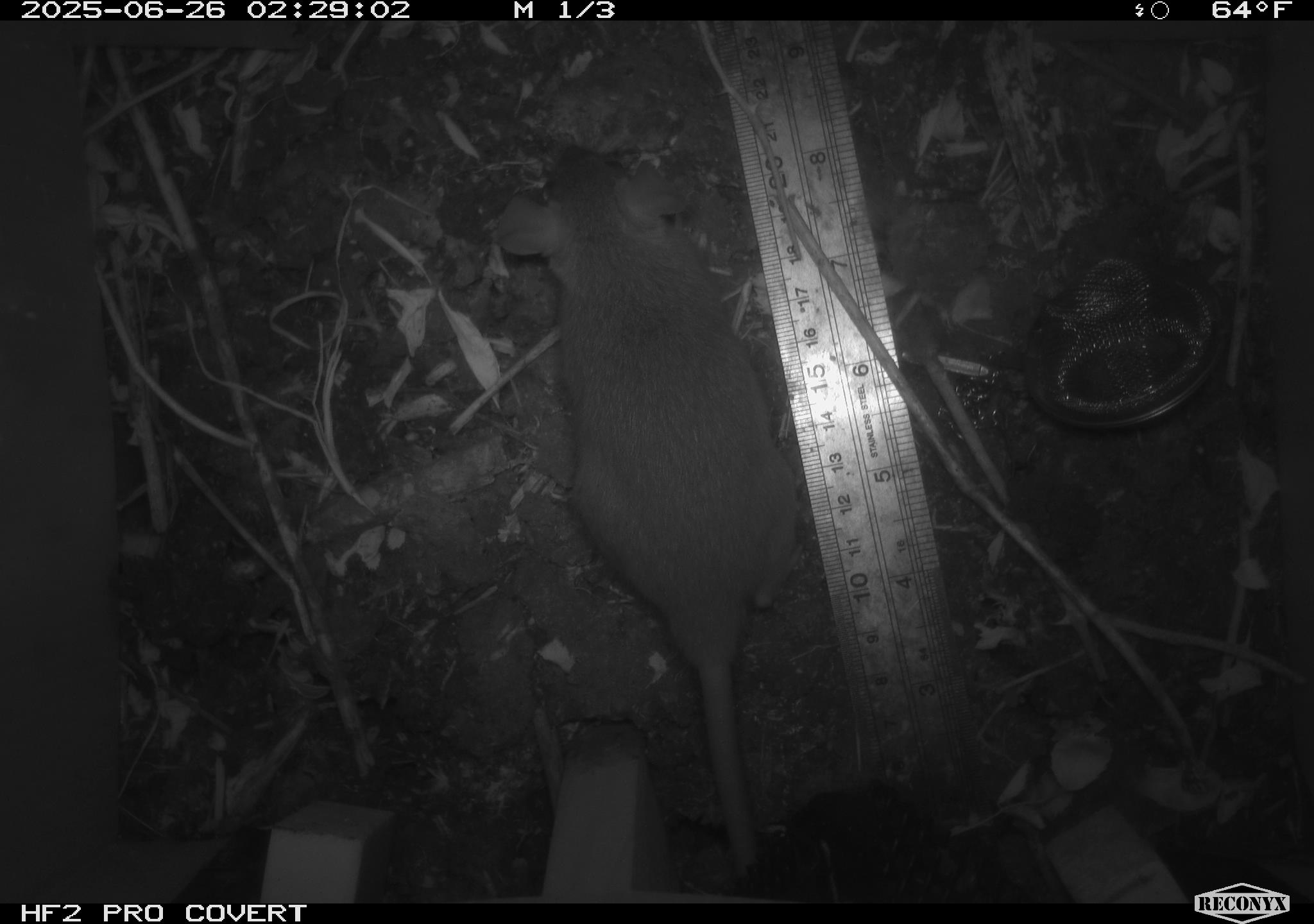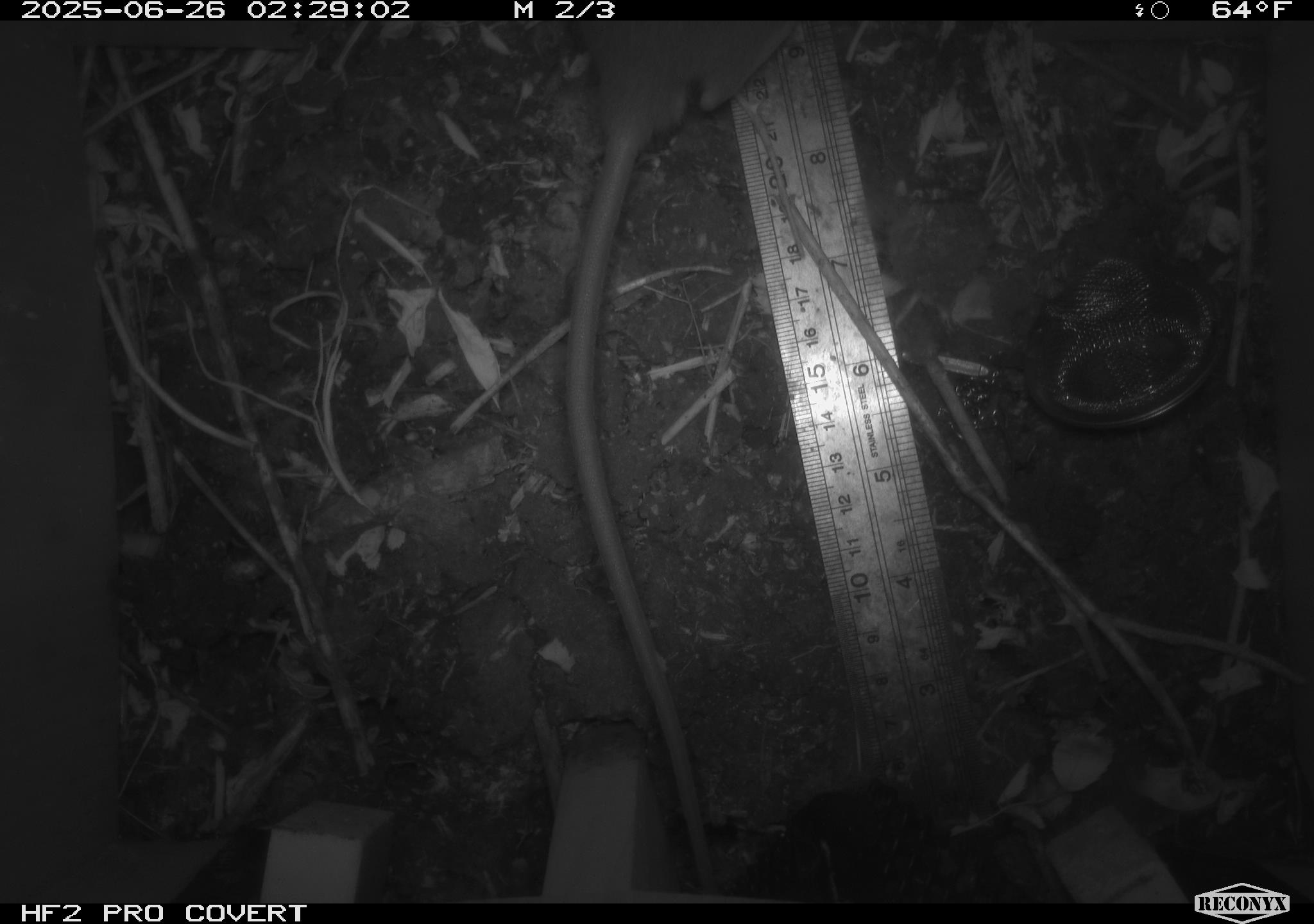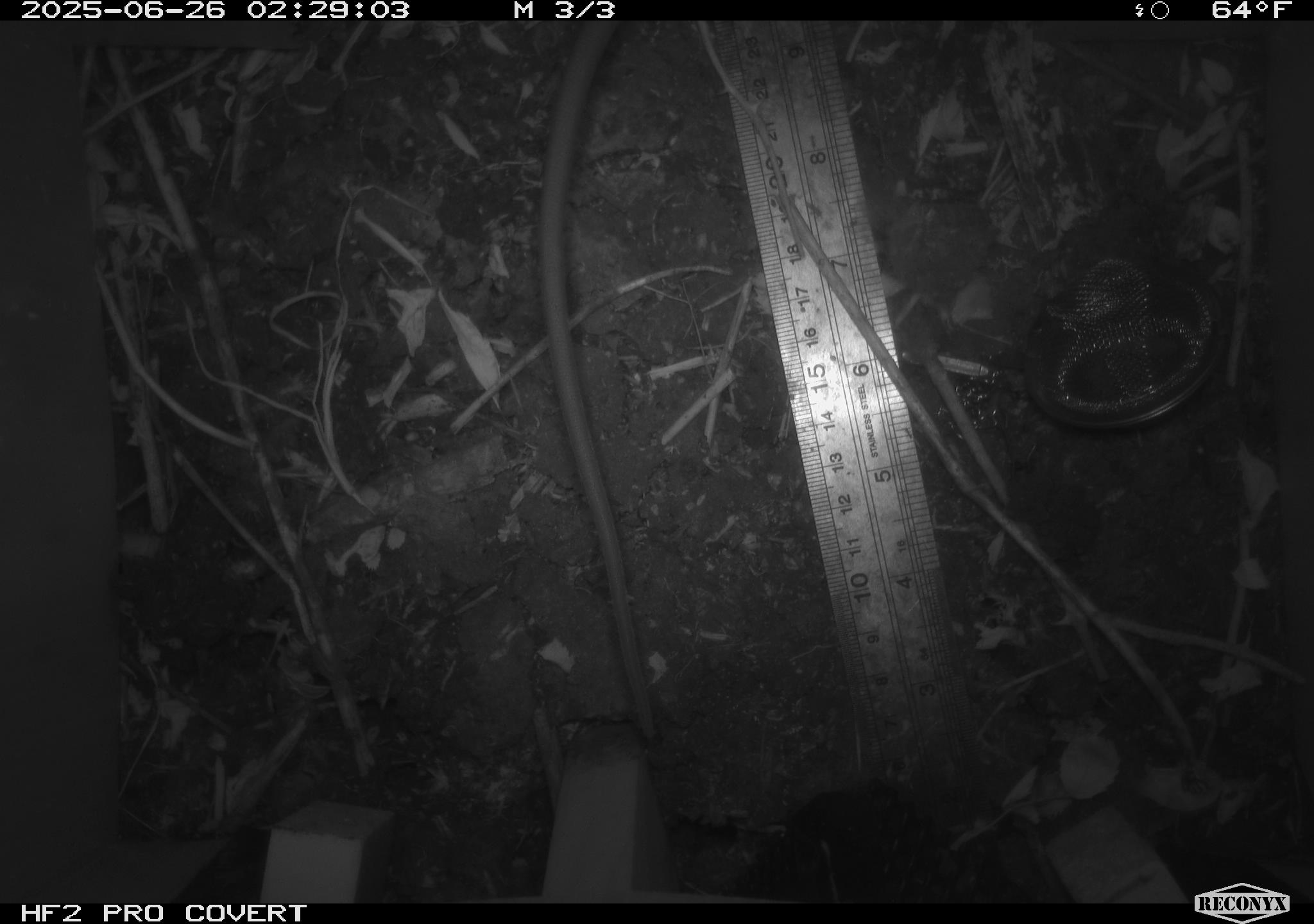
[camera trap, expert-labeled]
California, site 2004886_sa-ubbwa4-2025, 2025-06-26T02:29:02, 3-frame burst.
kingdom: Animalia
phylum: Chordata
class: Mammalia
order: Rodentia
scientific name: Rodentia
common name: rodent